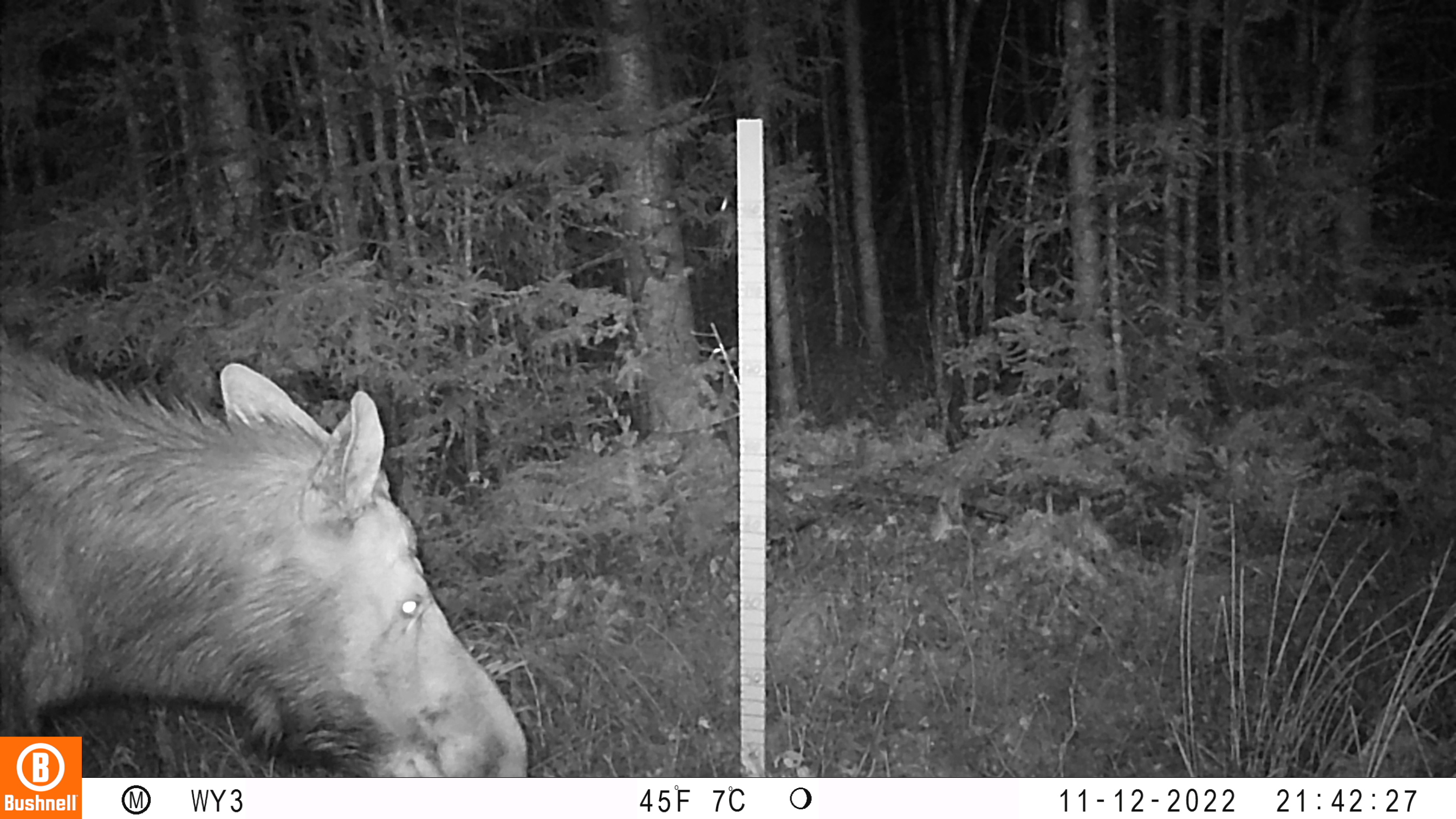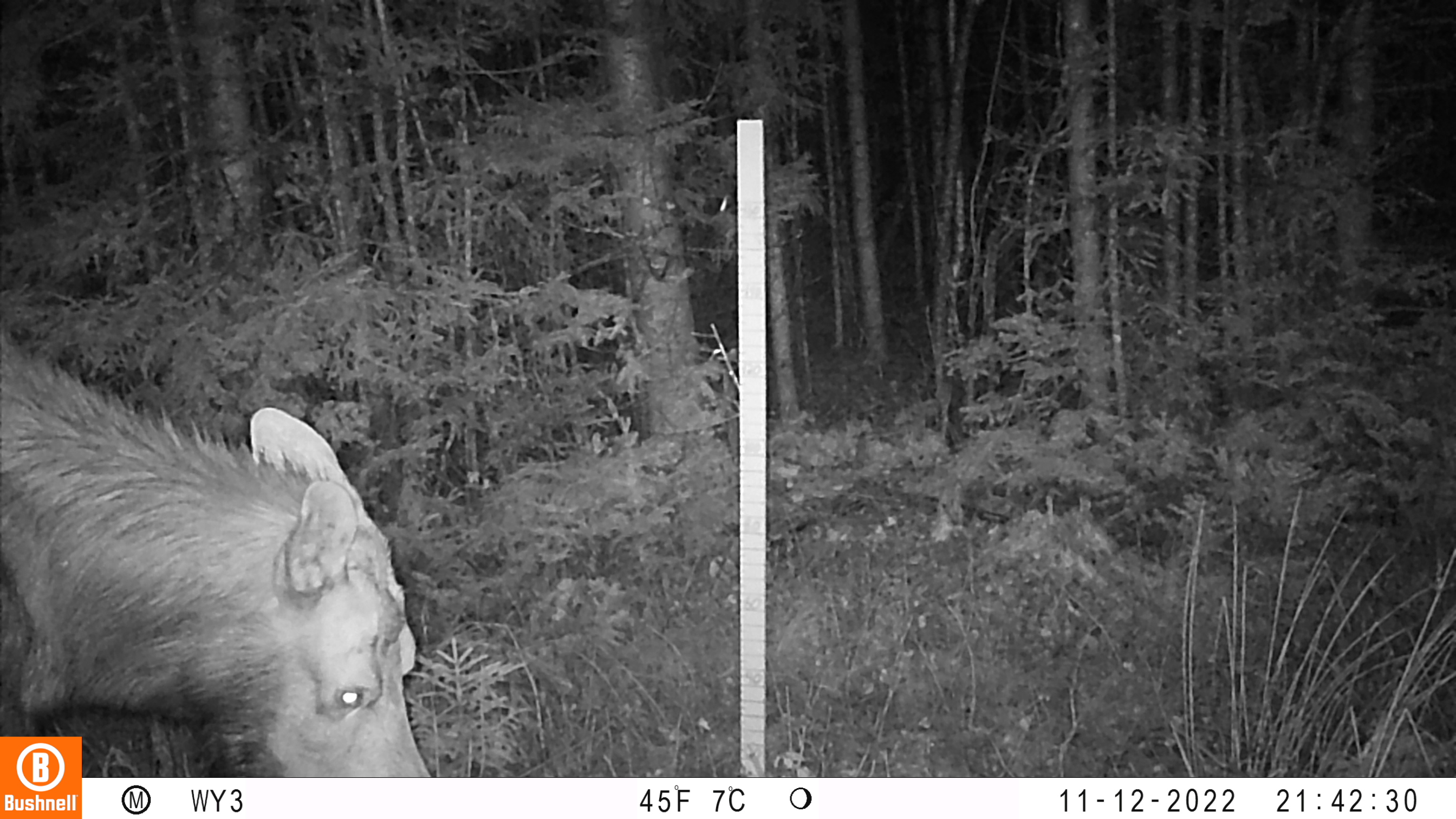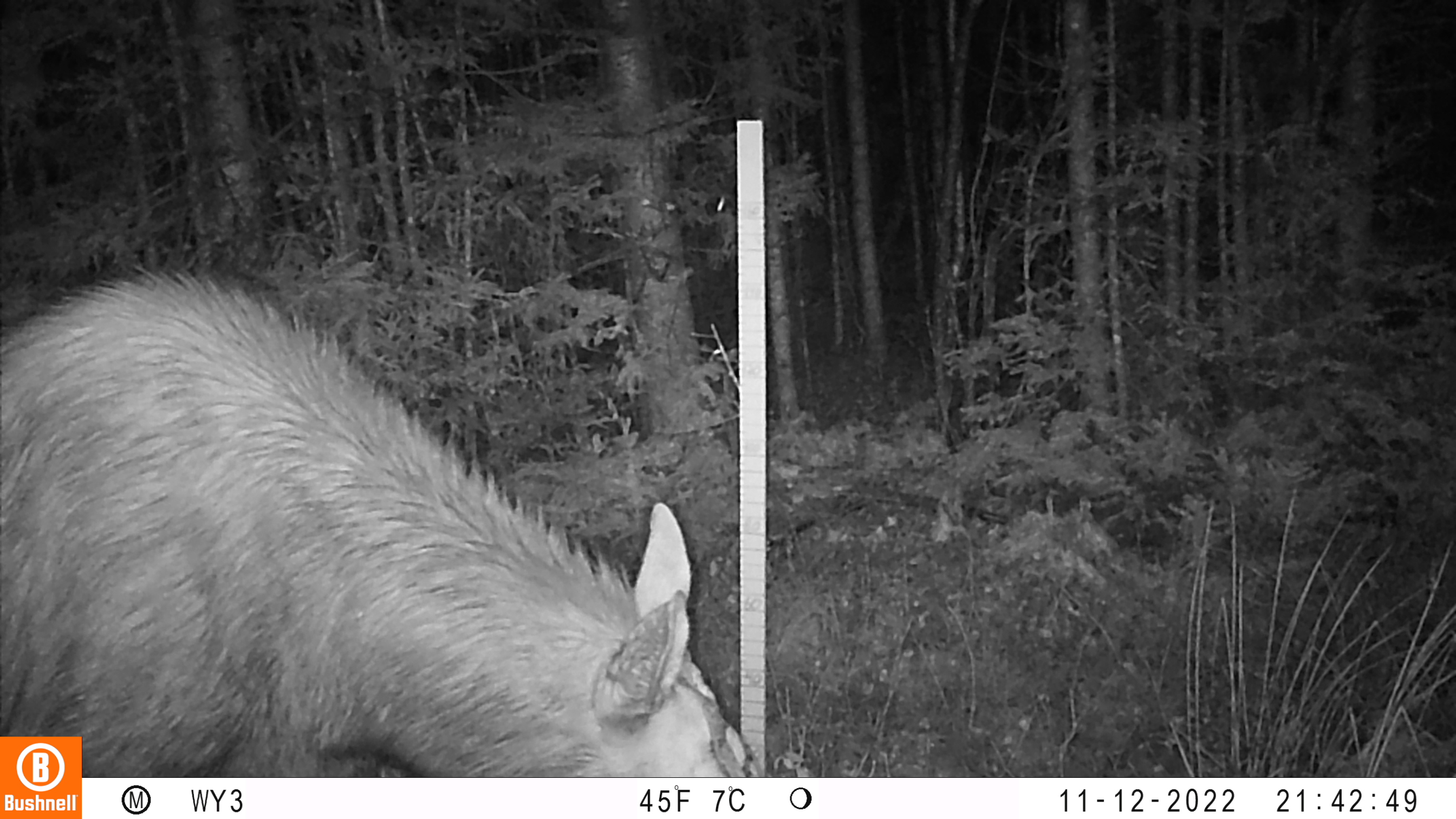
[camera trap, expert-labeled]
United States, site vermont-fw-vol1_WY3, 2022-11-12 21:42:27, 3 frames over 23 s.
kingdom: Animalia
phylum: Chordata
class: Mammalia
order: Artiodactyla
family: Cervidae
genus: Alces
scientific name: Alces alces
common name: moose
Moose (Alces alces).